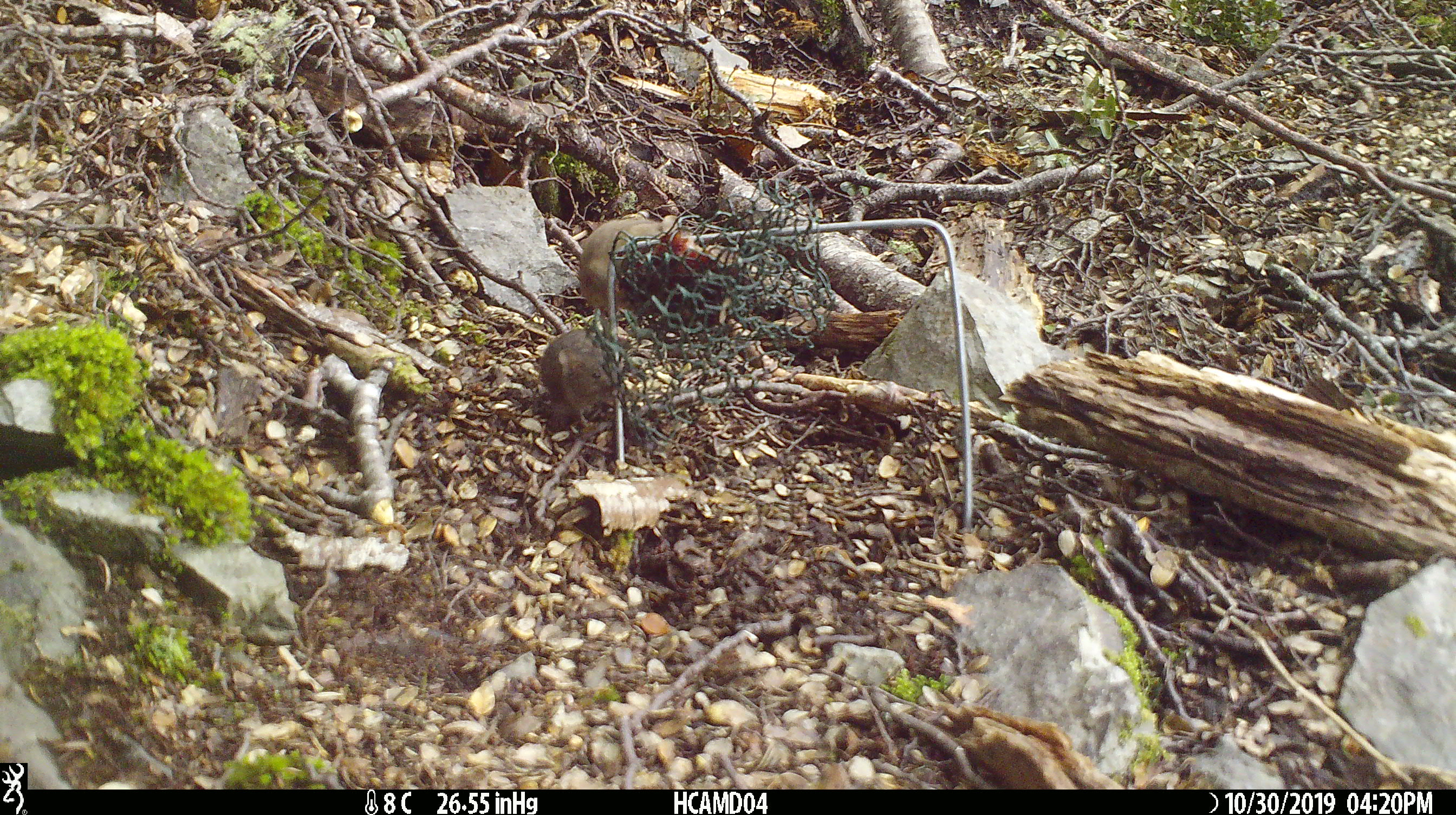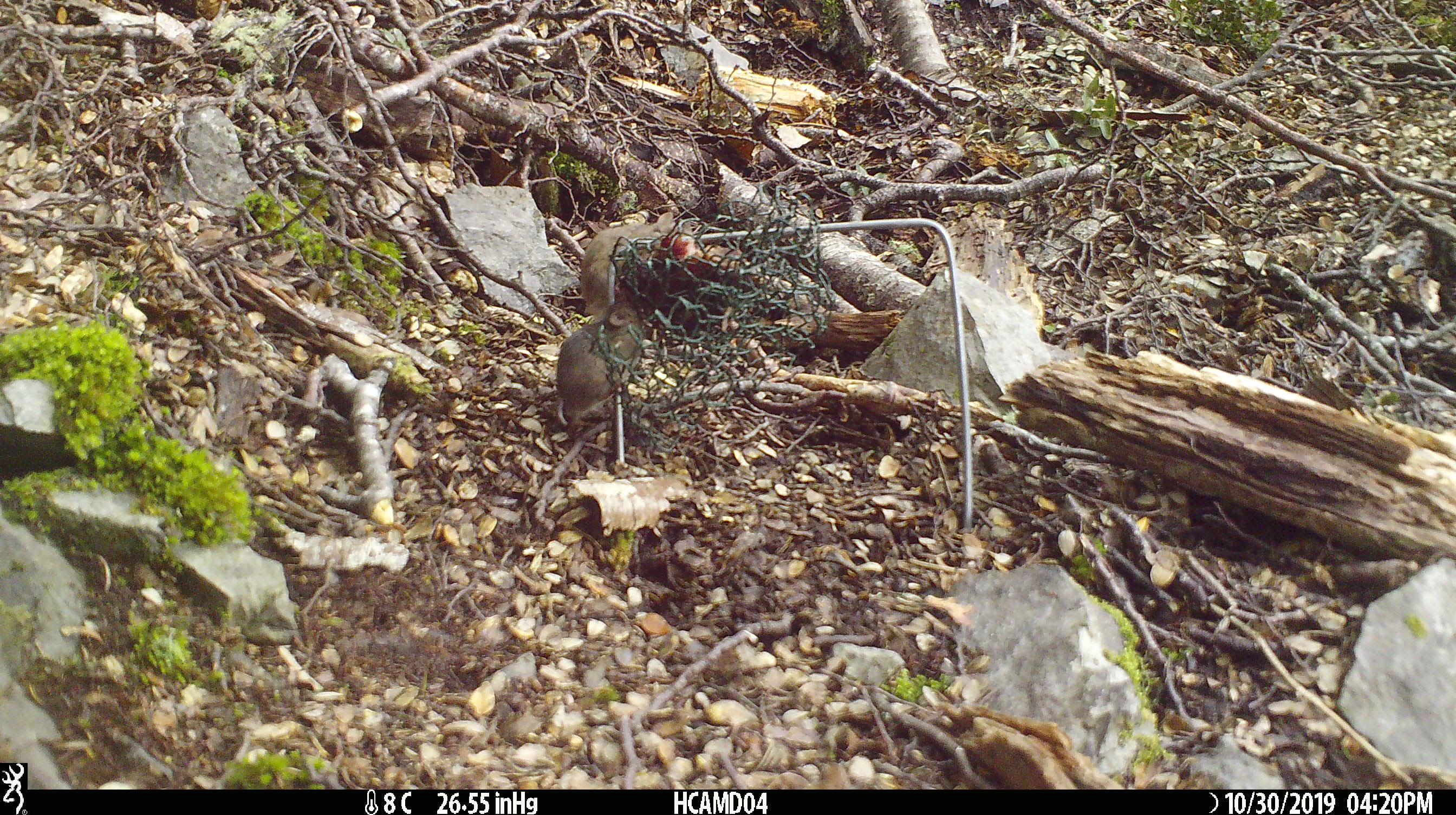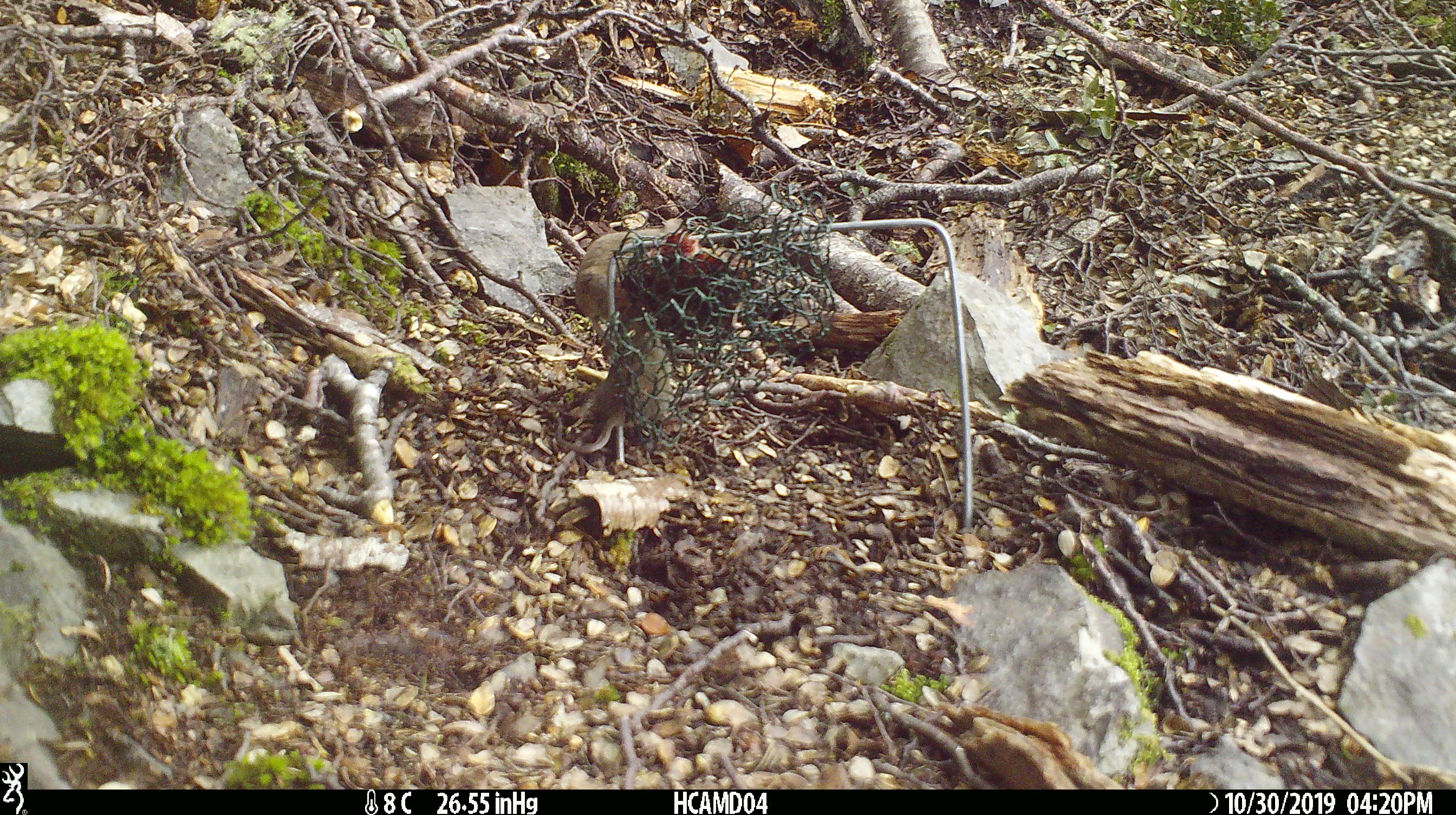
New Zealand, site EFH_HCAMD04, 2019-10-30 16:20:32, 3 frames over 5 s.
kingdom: Animalia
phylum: Chordata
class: Mammalia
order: Rodentia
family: Muridae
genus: Mus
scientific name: Mus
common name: mouse